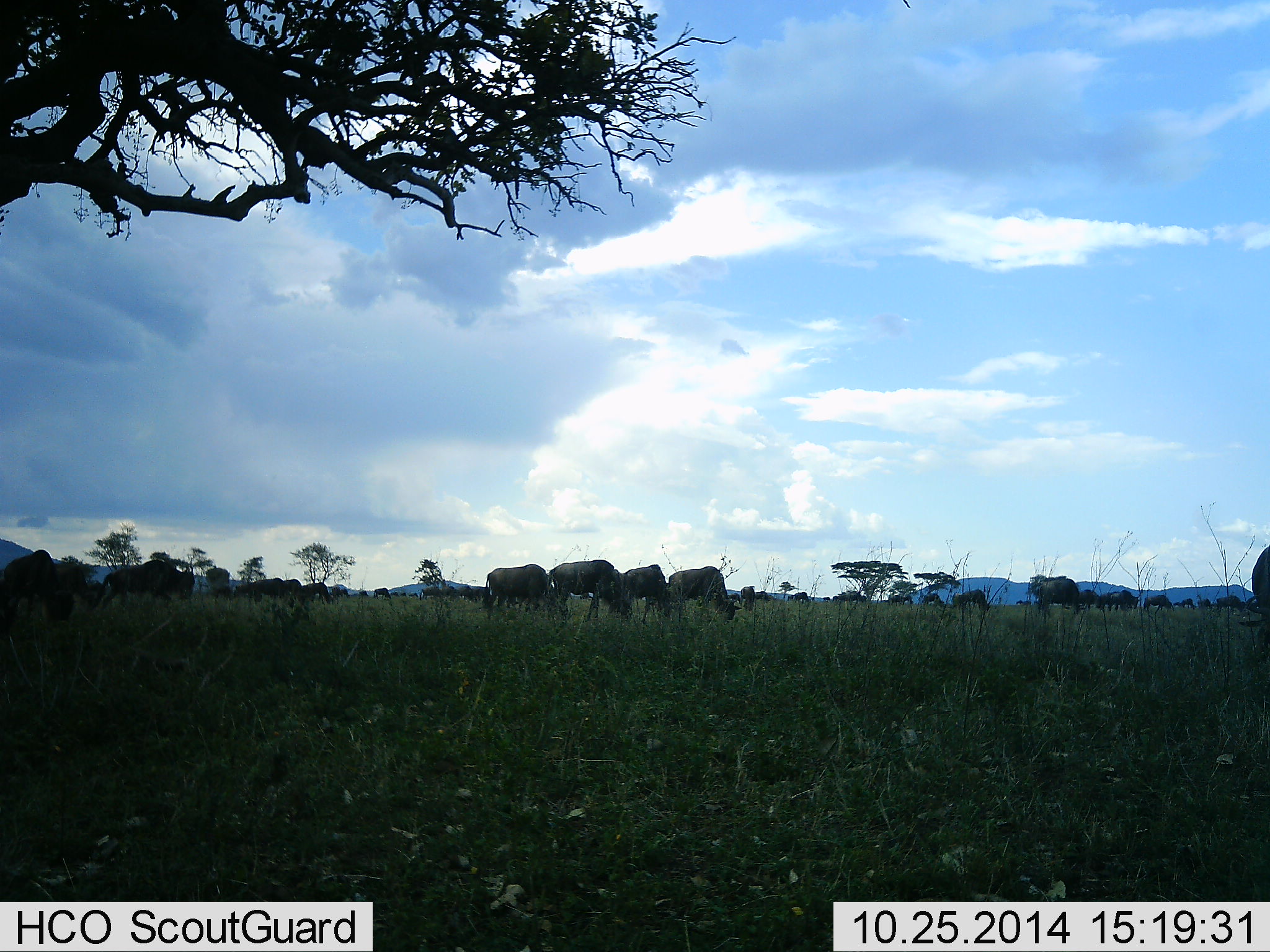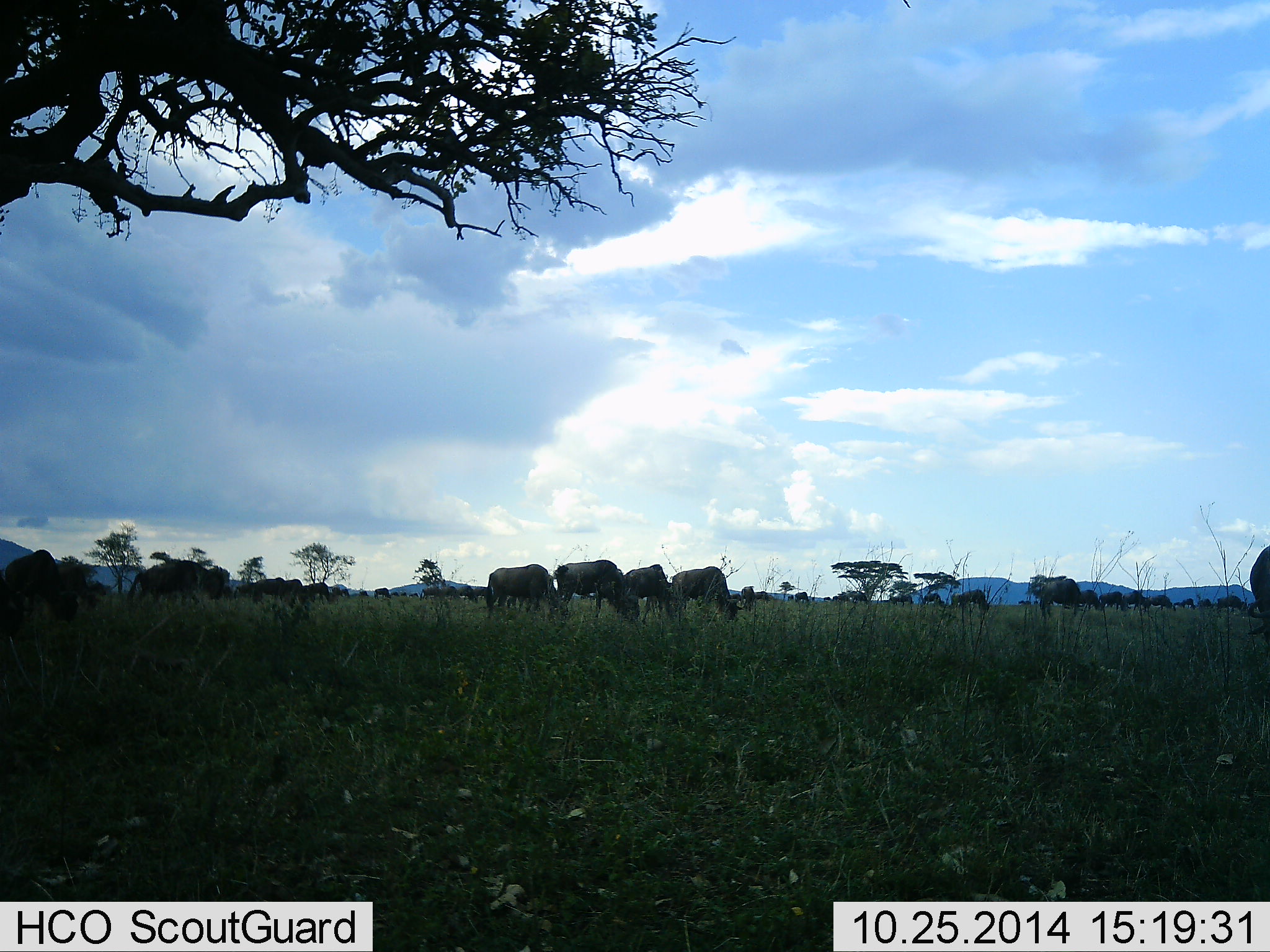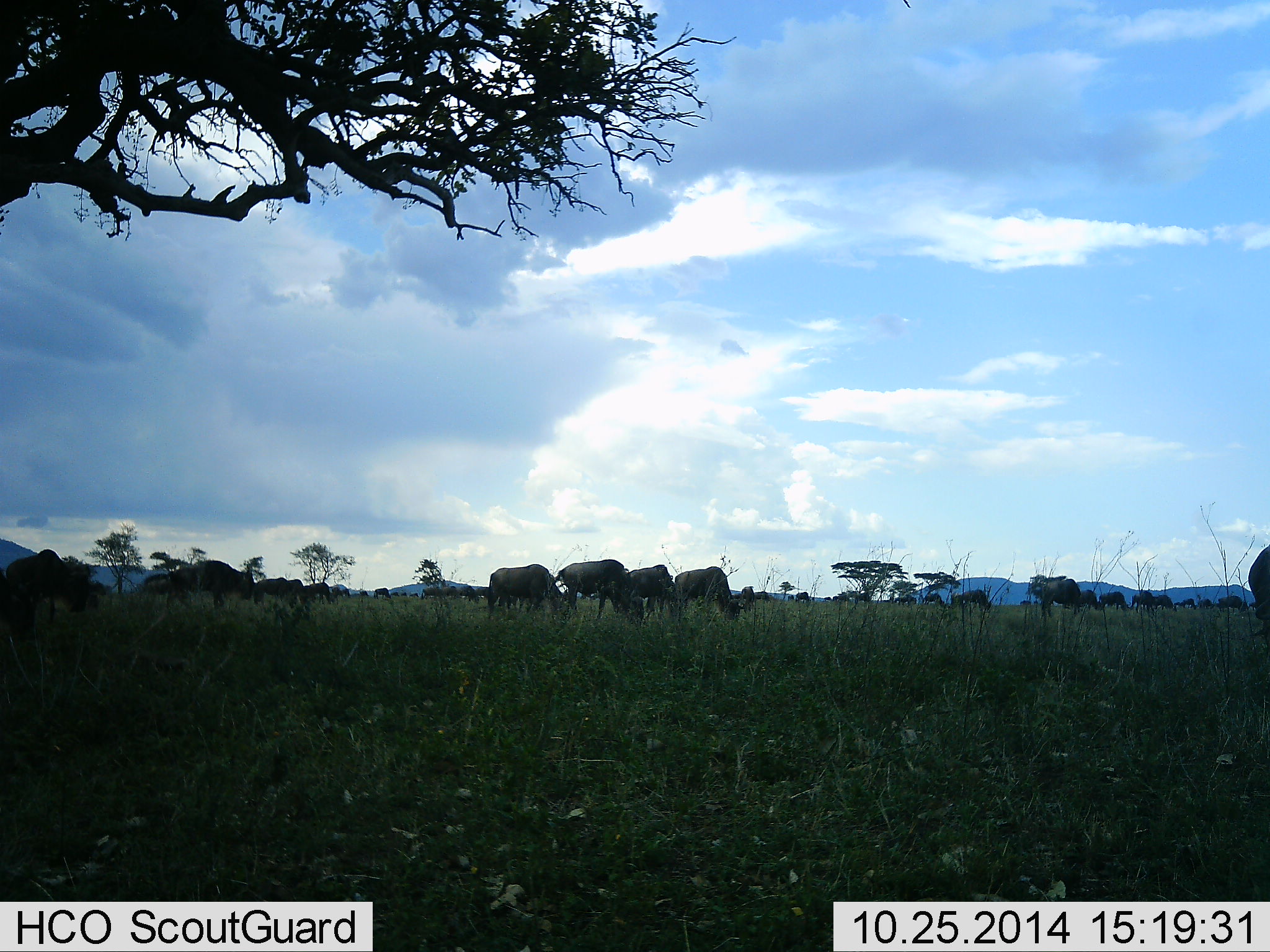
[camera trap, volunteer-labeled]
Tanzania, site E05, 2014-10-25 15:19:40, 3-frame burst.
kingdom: Animalia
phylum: Chordata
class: Mammalia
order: Artiodactyla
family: Bovidae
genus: Connochaetes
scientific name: Connochaetes taurinus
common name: blue wildebeest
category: wildebeest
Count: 11-50.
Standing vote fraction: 10%.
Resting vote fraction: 0%.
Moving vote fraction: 70%.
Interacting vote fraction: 0%.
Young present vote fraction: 0%.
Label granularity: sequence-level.